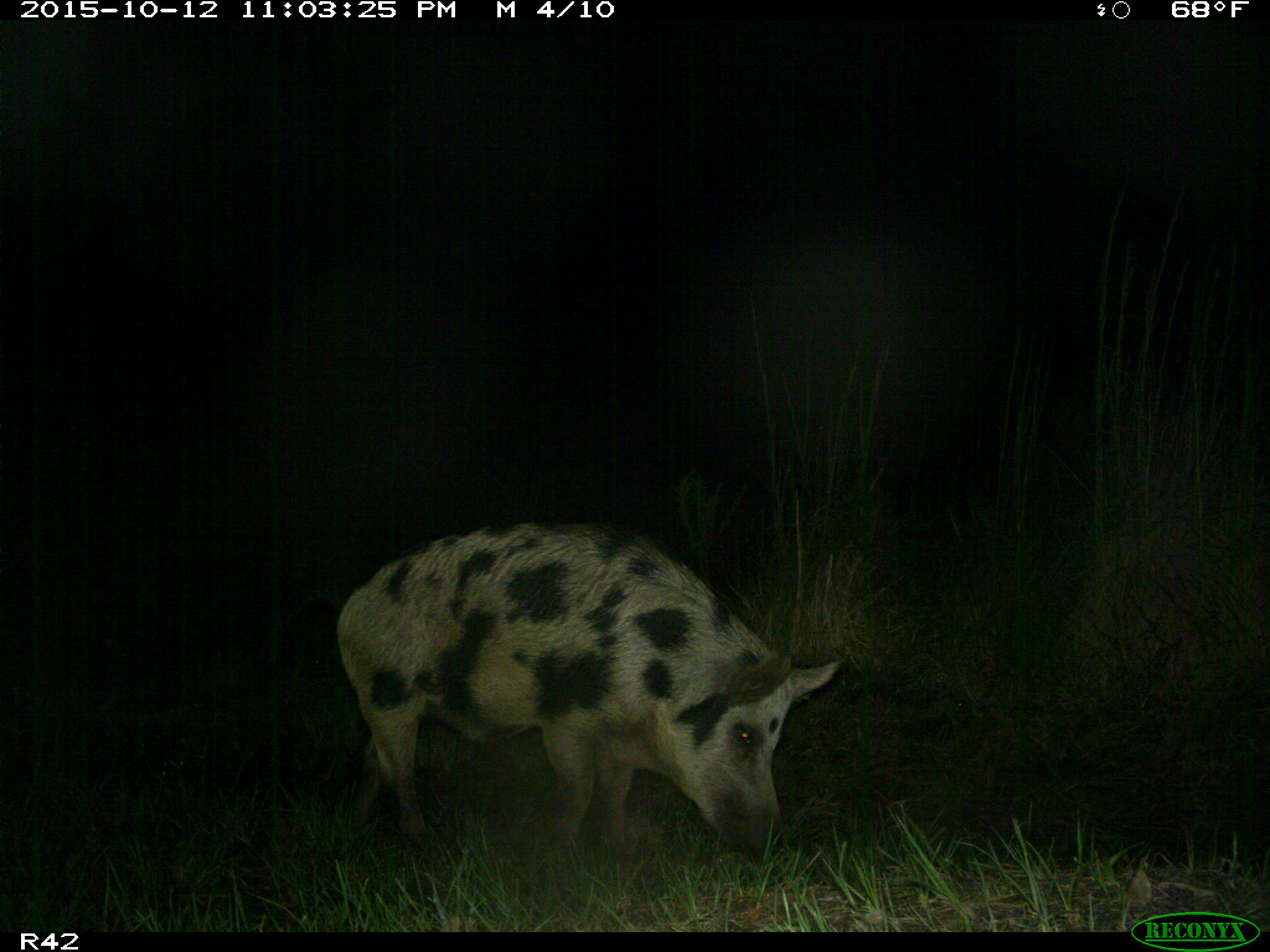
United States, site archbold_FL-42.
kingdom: Animalia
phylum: Chordata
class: Mammalia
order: Artiodactyla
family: Suidae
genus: Sus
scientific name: Sus scrofa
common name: wild boar